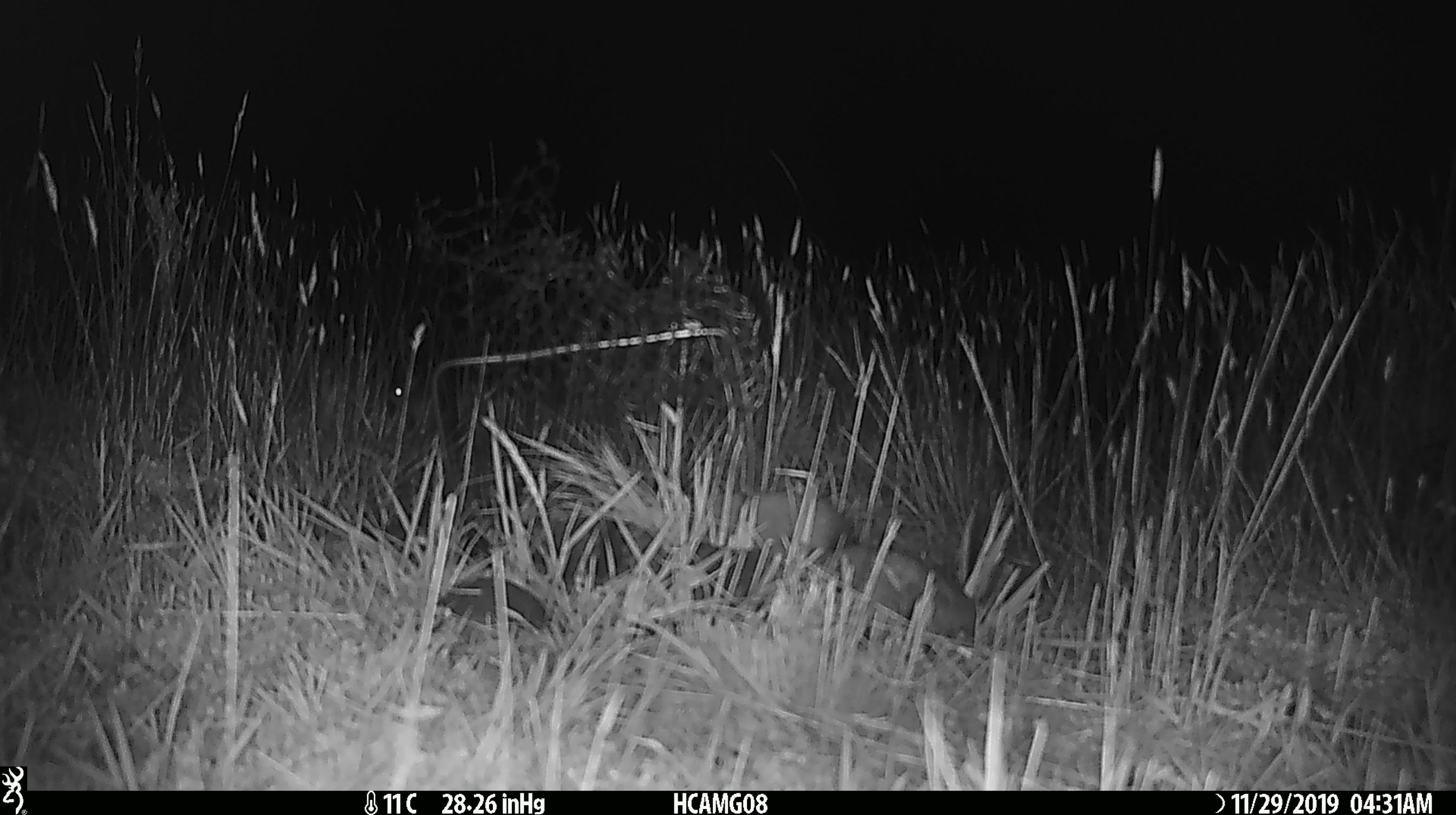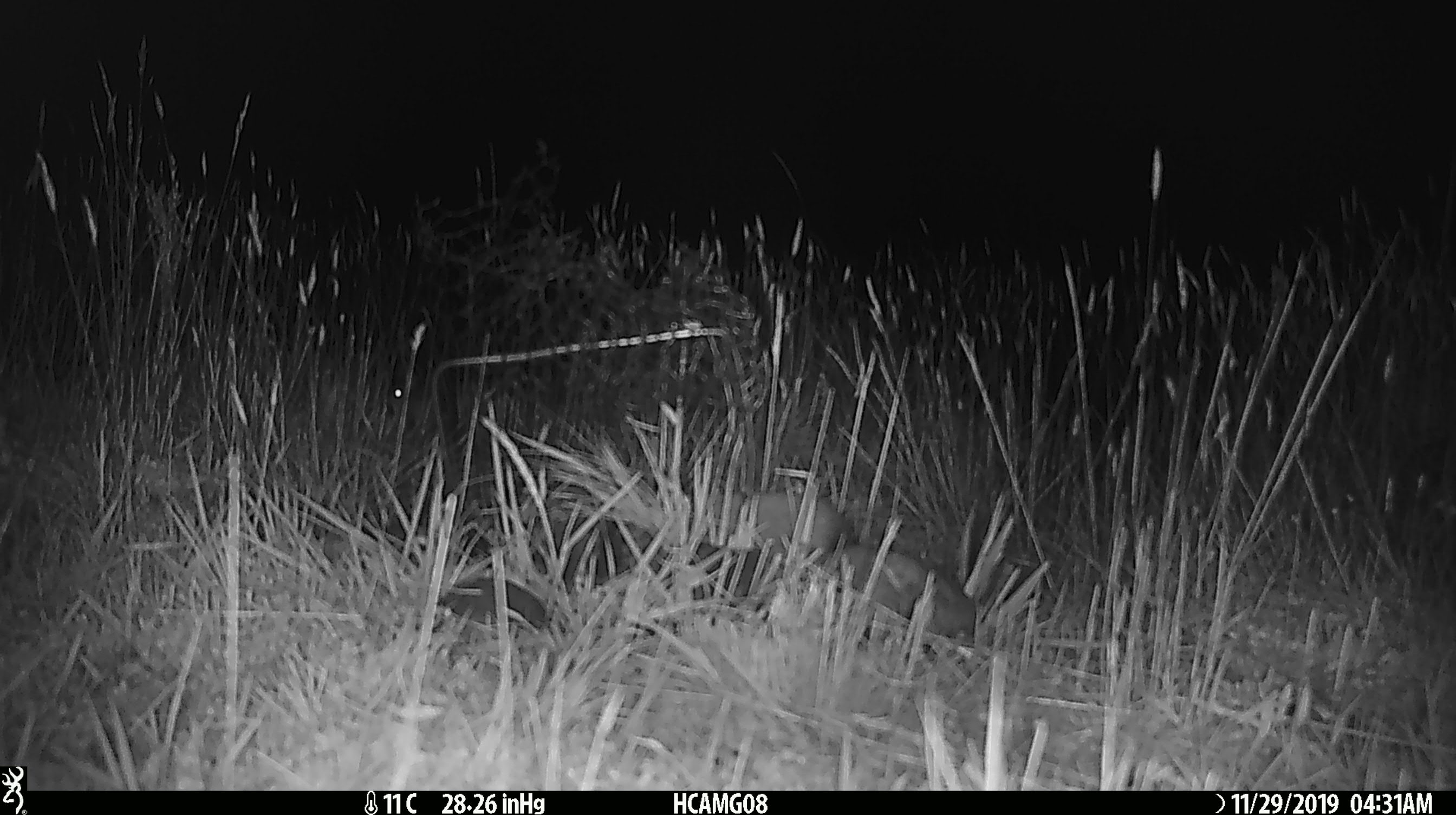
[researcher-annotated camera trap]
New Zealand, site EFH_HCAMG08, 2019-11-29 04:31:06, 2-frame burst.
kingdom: Animalia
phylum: Chordata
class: Mammalia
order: Rodentia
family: Muridae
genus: Mus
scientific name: Mus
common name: mouse